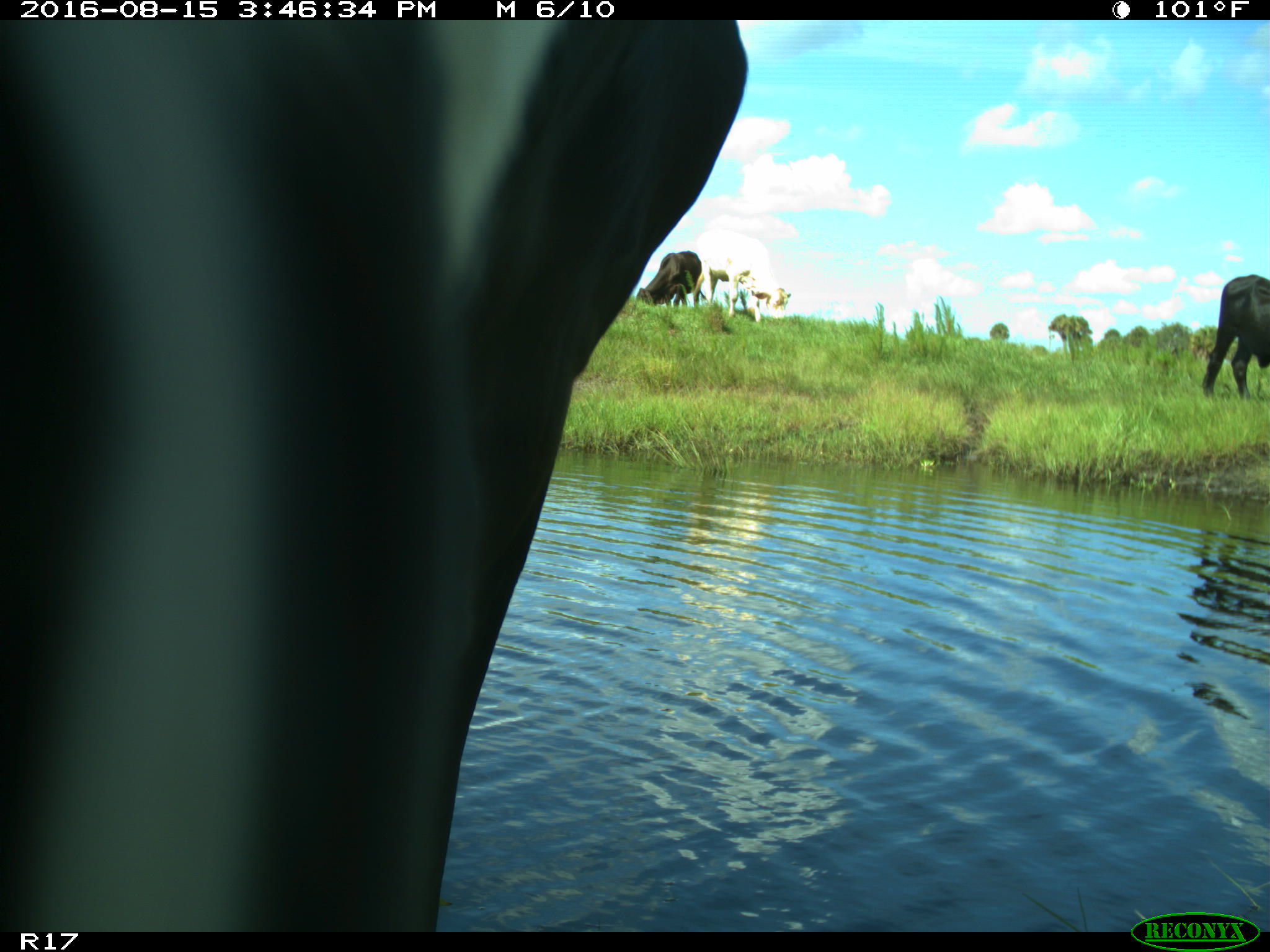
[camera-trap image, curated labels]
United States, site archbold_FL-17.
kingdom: Animalia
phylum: Chordata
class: Mammalia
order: Artiodactyla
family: Bovidae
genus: Bos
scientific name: Bos taurus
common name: domestic cow